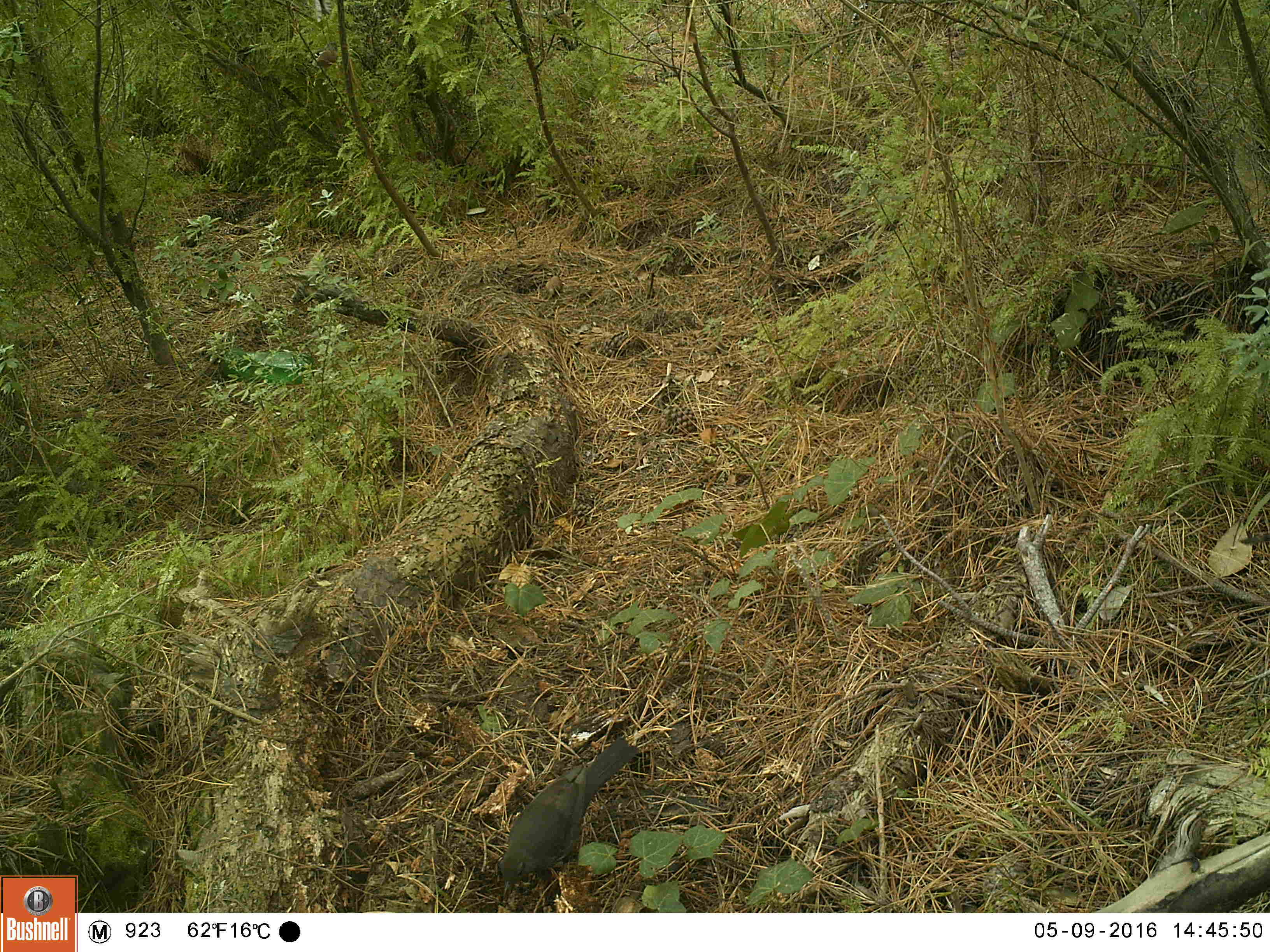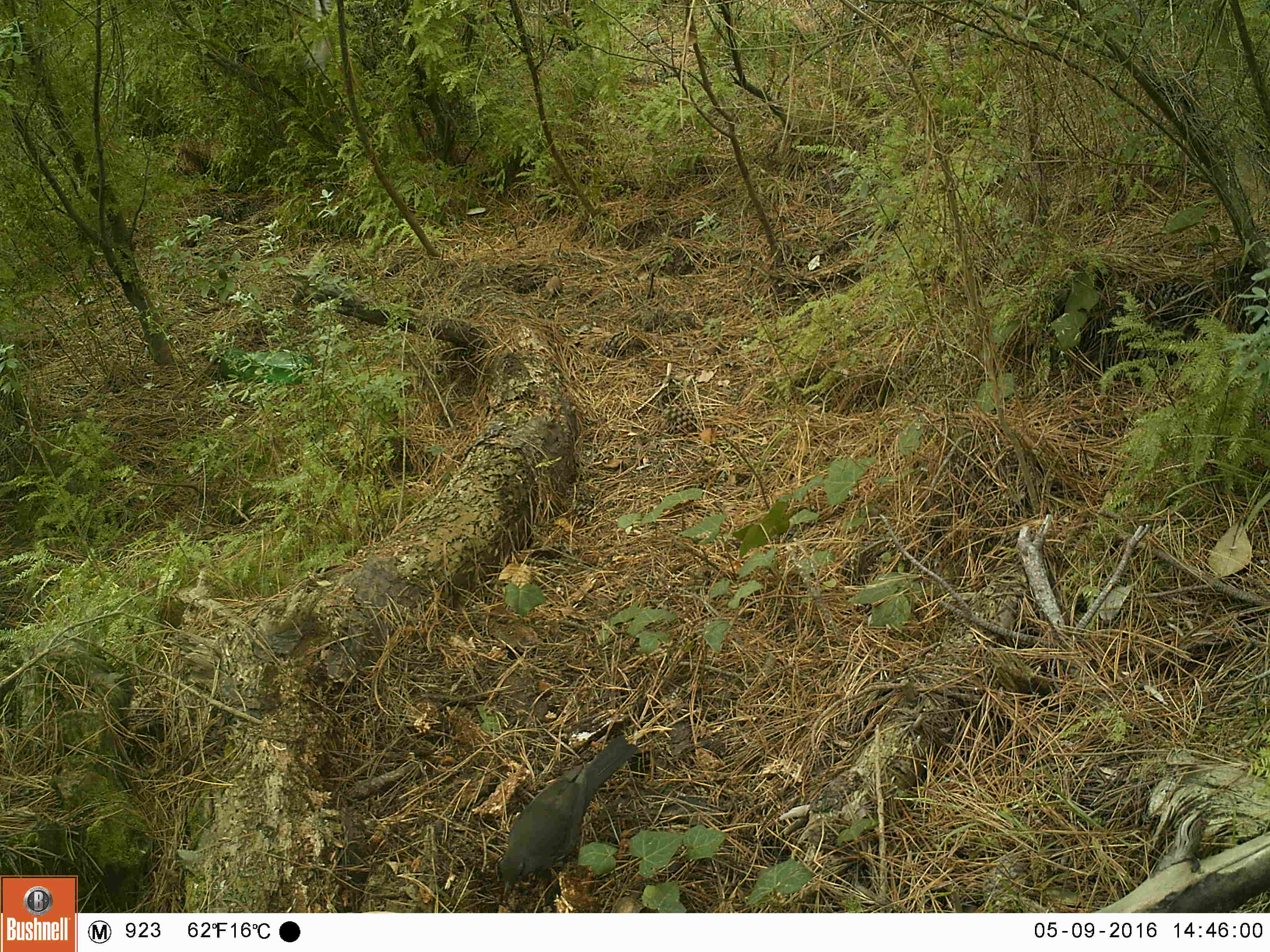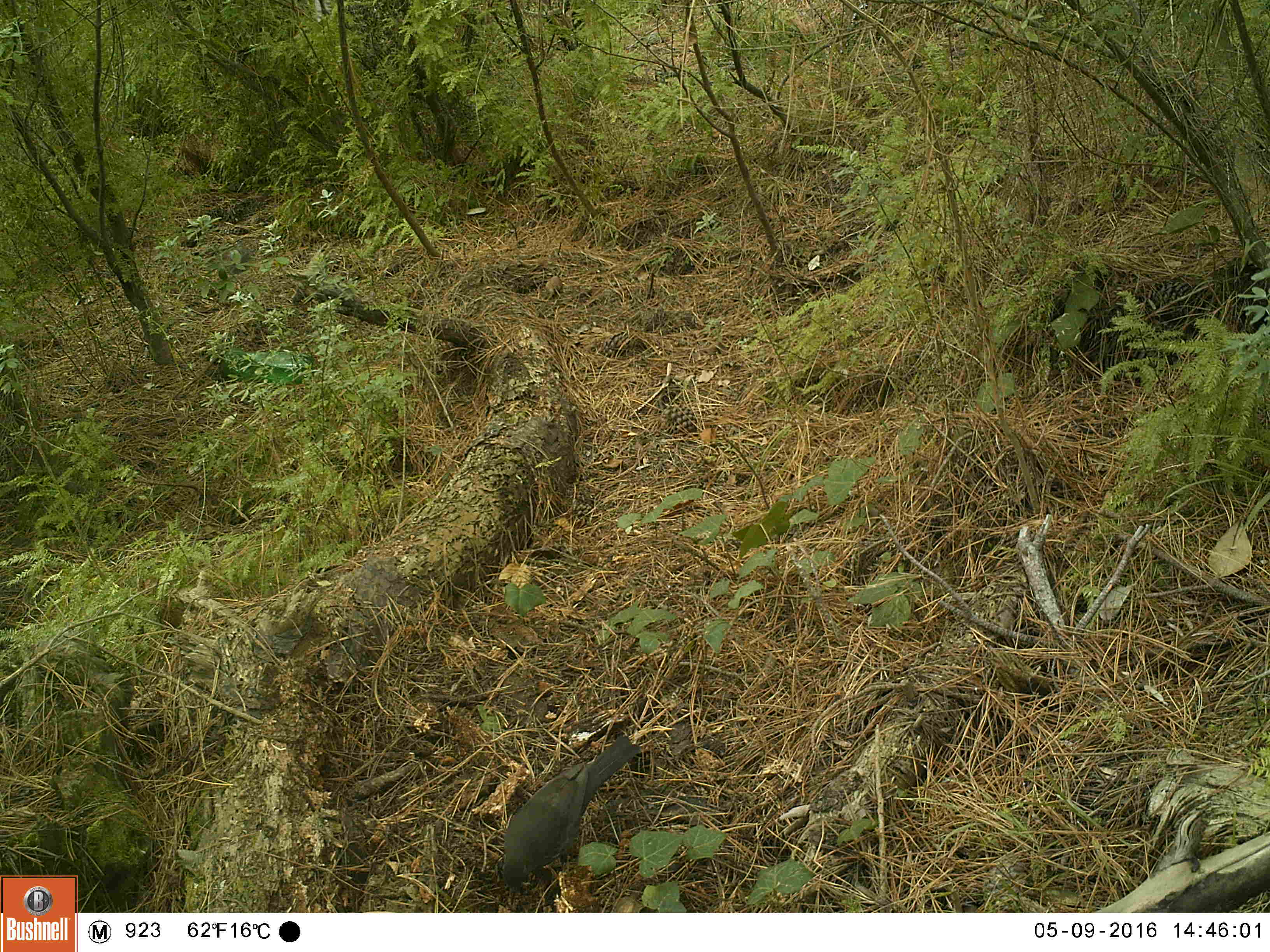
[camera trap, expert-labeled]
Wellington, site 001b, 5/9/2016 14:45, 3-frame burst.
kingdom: Animalia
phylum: Chordata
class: Aves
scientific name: Aves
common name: bird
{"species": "bird (Aves)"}